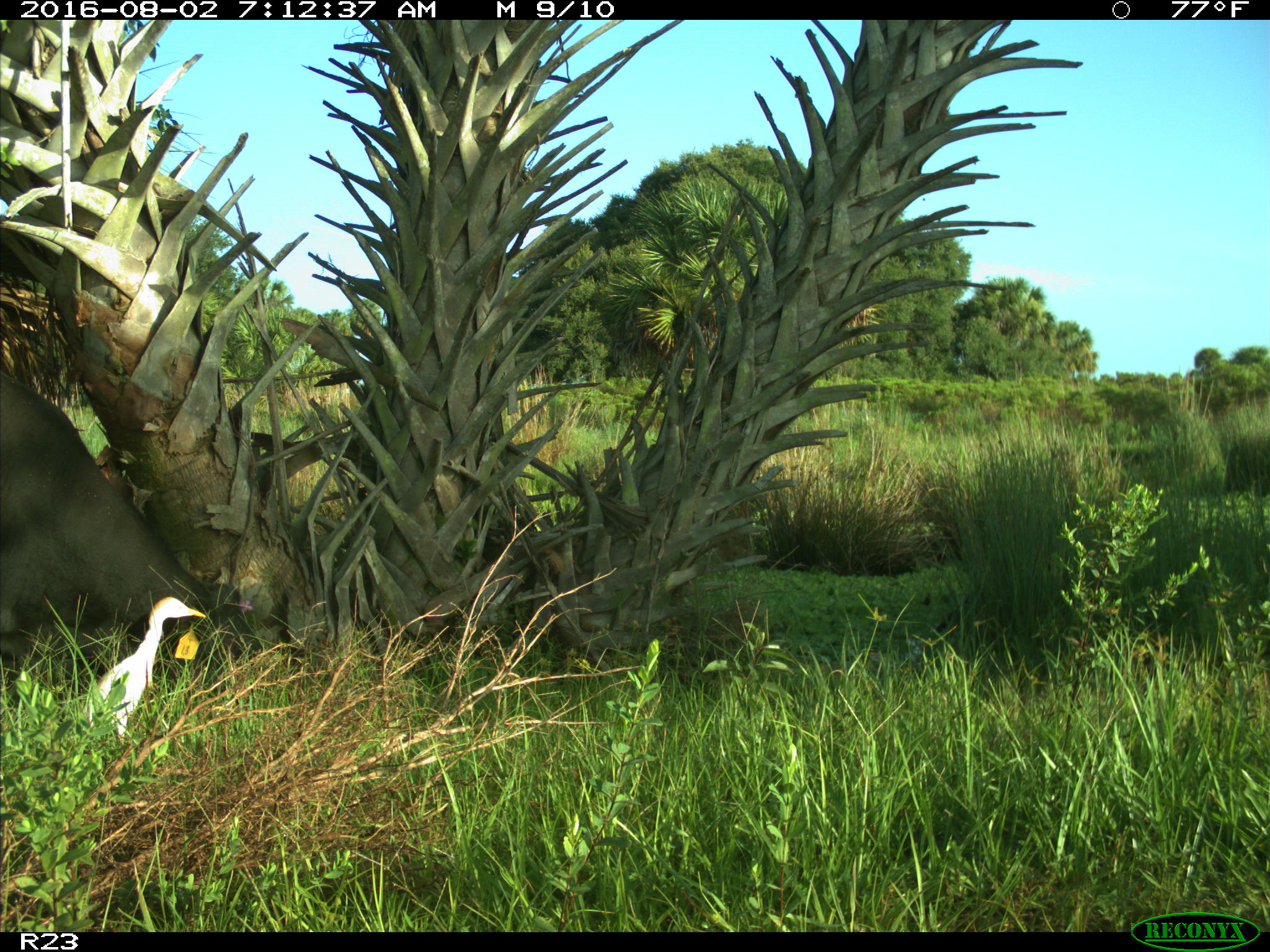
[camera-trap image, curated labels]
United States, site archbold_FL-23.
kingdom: Animalia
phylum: Chordata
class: Mammalia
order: Artiodactyla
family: Bovidae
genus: Bos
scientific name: Bos taurus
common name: domestic cow